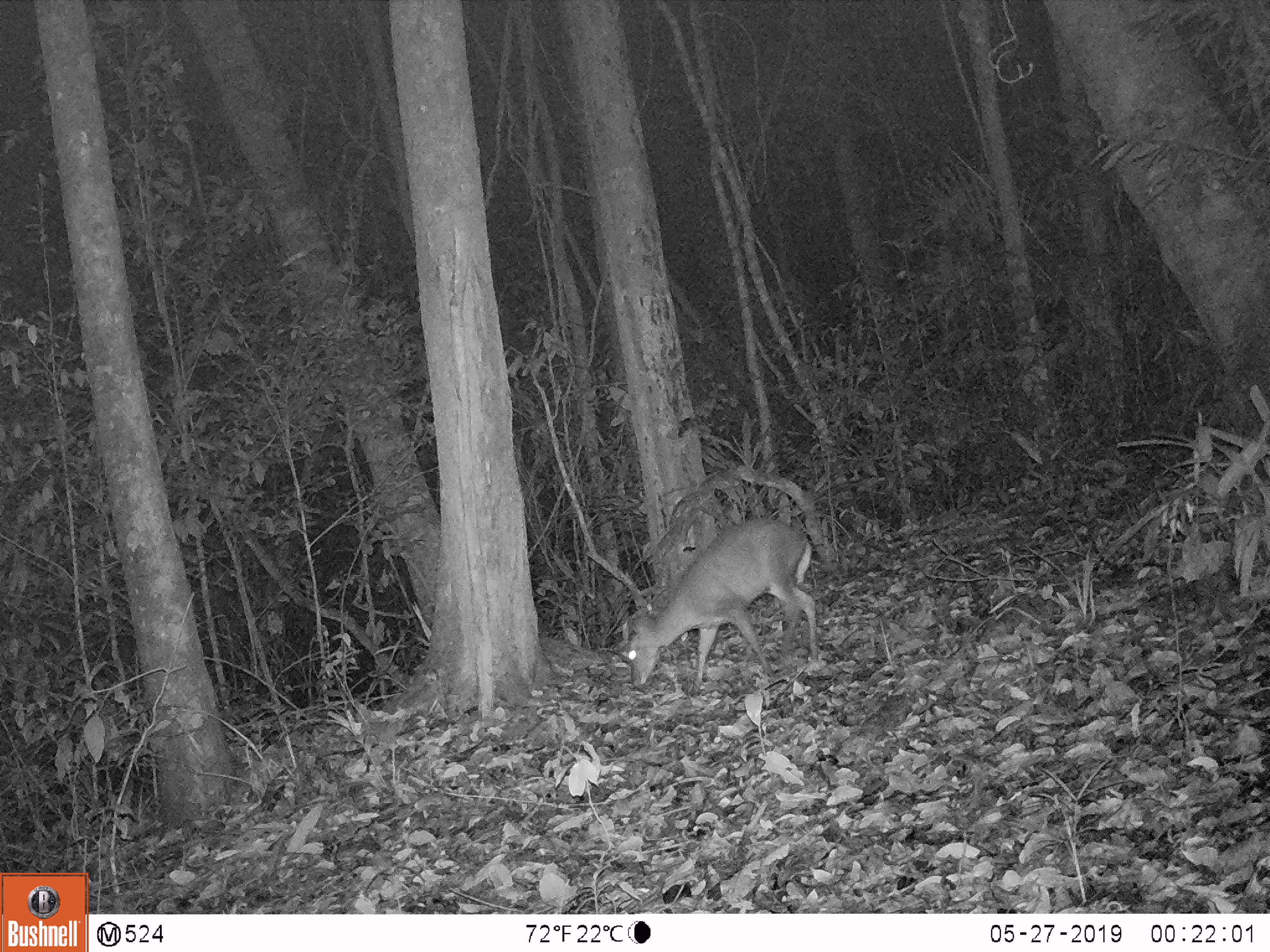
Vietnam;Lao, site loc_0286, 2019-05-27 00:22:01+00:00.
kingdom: Animalia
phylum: Chordata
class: Mammalia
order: Artiodactyla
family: Cervidae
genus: Muntiacus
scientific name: Muntiacus rooseveltorum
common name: roosevelt's muntjac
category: roosevelts muntjac group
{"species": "roosevelts muntjac group (roosevelt's muntjac) (Muntiacus rooseveltorum)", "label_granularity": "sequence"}